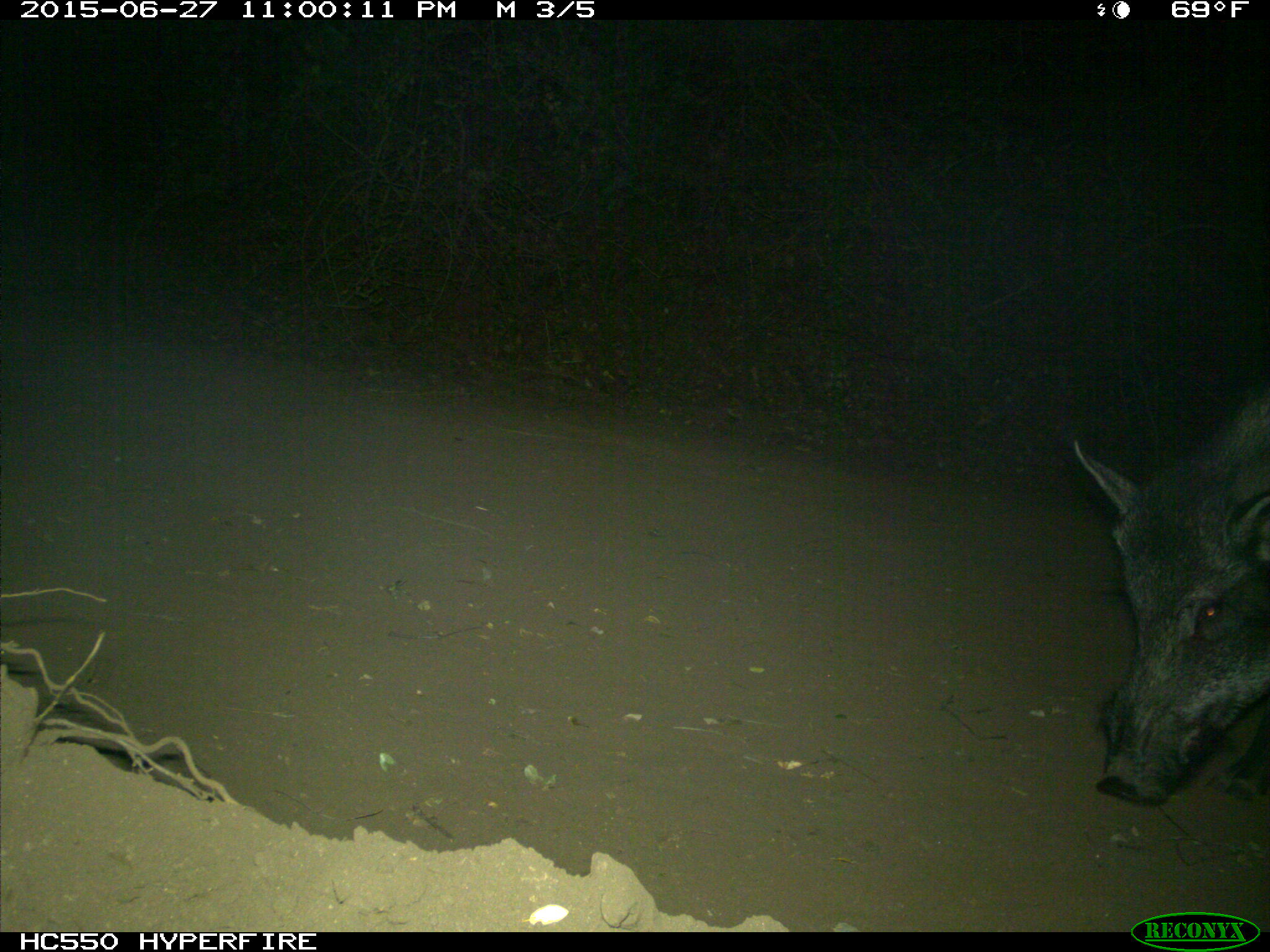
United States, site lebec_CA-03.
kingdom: Animalia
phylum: Chordata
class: Mammalia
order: Artiodactyla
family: Suidae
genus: Sus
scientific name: Sus scrofa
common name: wild boar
Sus scrofa (wild boar).